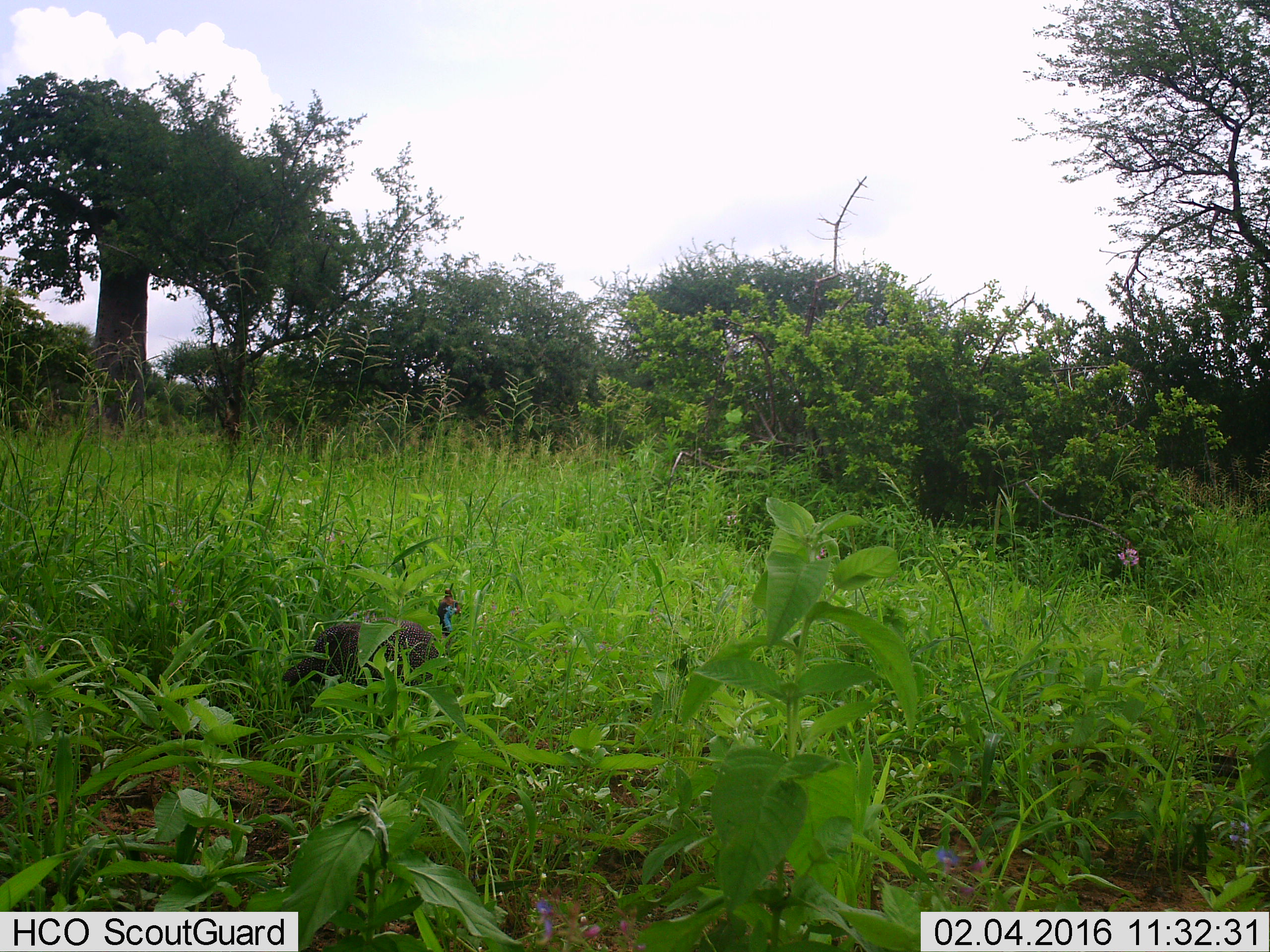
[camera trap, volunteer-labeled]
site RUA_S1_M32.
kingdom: Animalia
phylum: Chordata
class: Aves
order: Galliformes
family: Numididae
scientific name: Numididae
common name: guineafowl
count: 1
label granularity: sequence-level